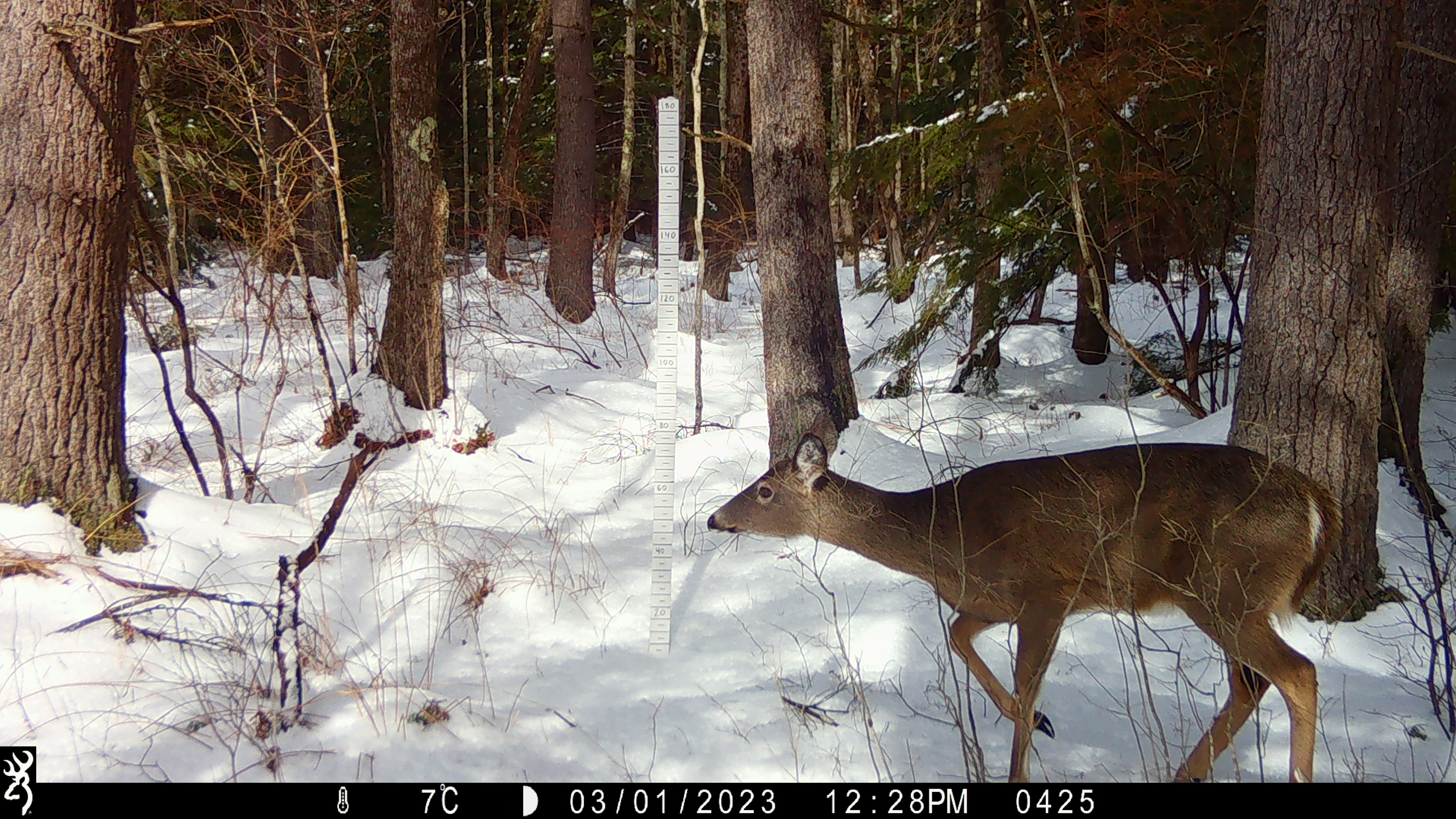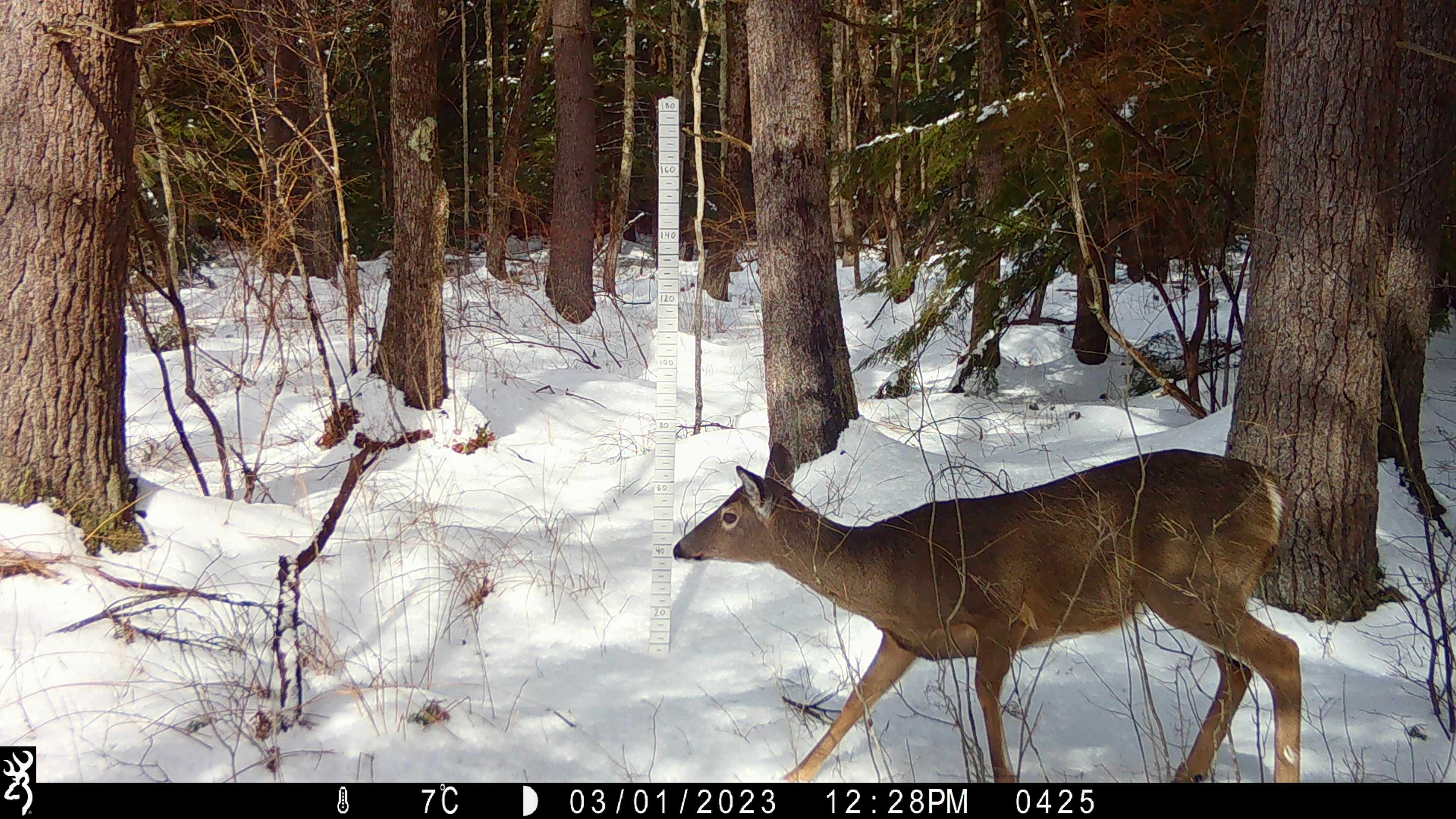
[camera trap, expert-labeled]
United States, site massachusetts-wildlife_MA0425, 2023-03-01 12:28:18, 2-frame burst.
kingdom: Animalia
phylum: Chordata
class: Mammalia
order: Artiodactyla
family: Cervidae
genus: Odocoileus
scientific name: Odocoileus virginianus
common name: white-tailed deer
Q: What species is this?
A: White-tailed deer (Odocoileus virginianus).